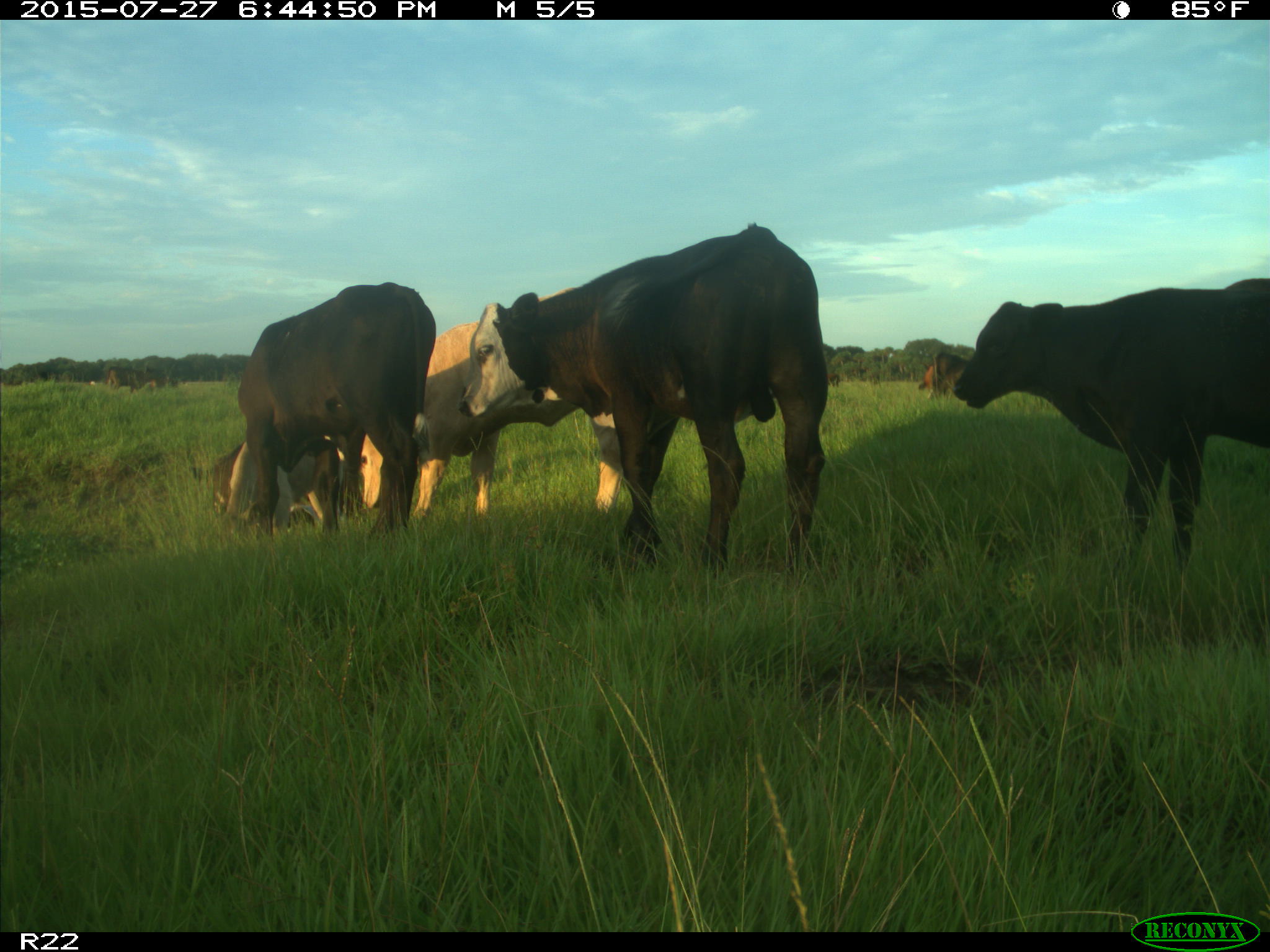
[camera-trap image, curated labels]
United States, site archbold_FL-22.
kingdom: Animalia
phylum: Chordata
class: Mammalia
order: Artiodactyla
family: Bovidae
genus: Bos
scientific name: Bos taurus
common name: domestic cow